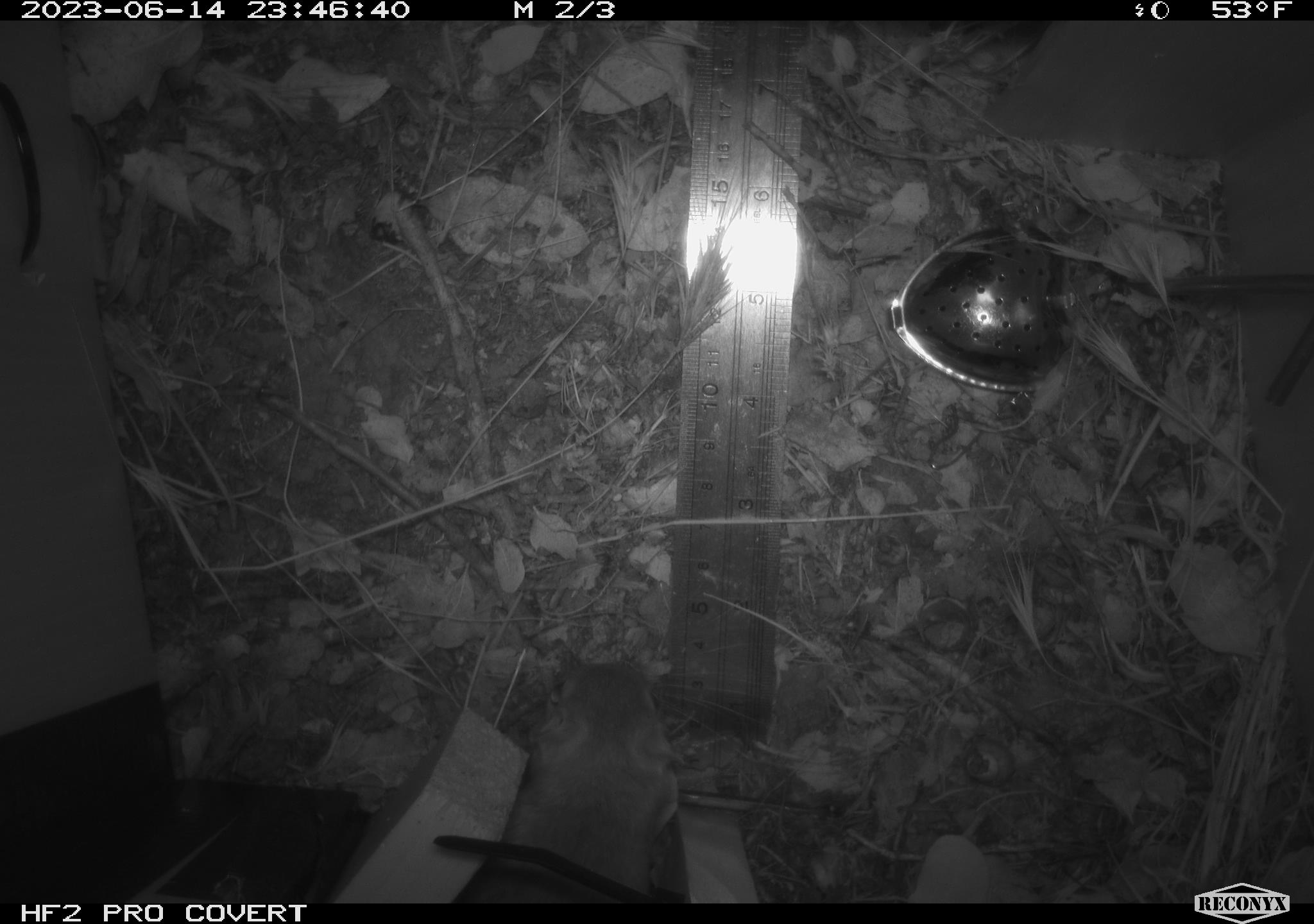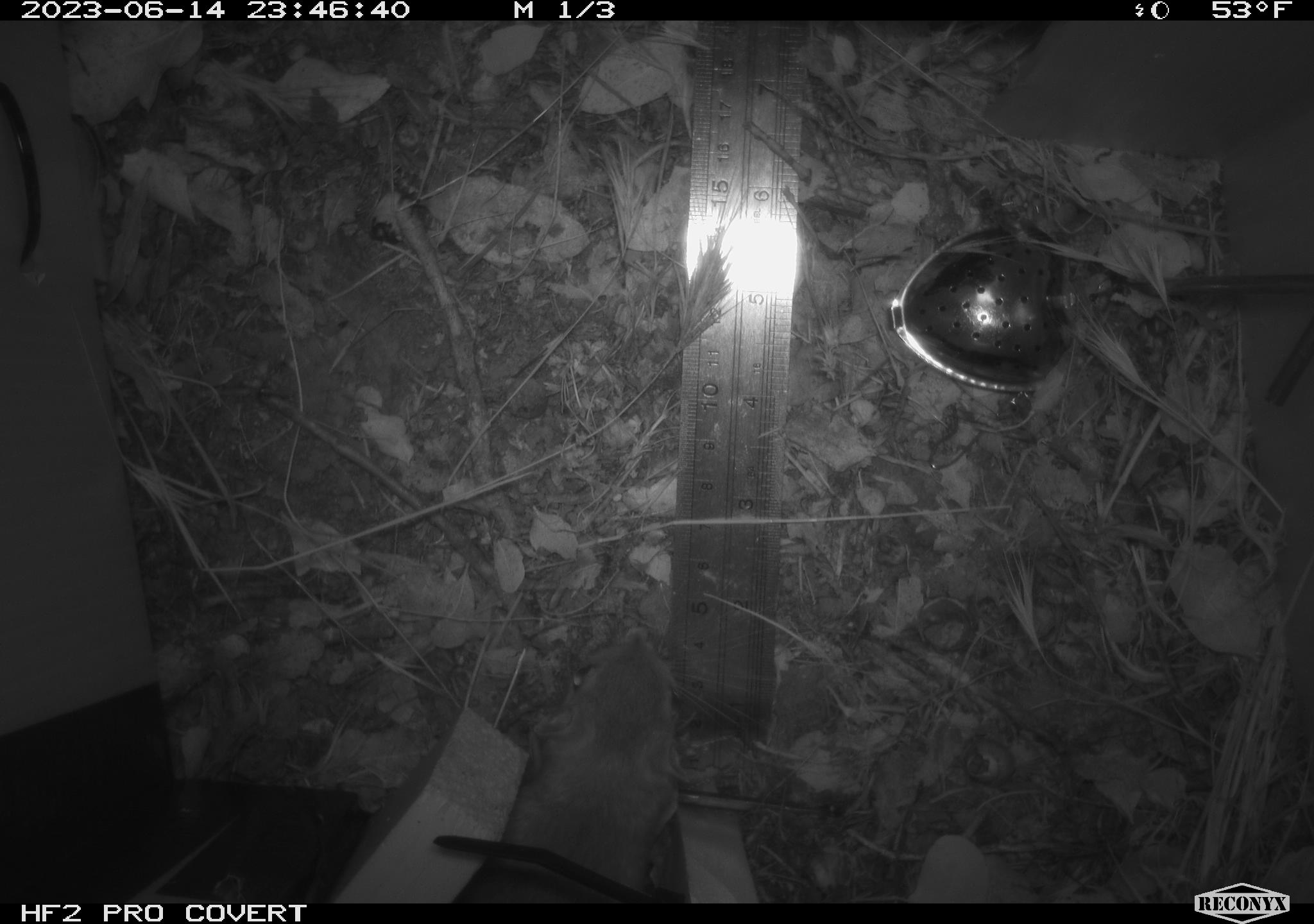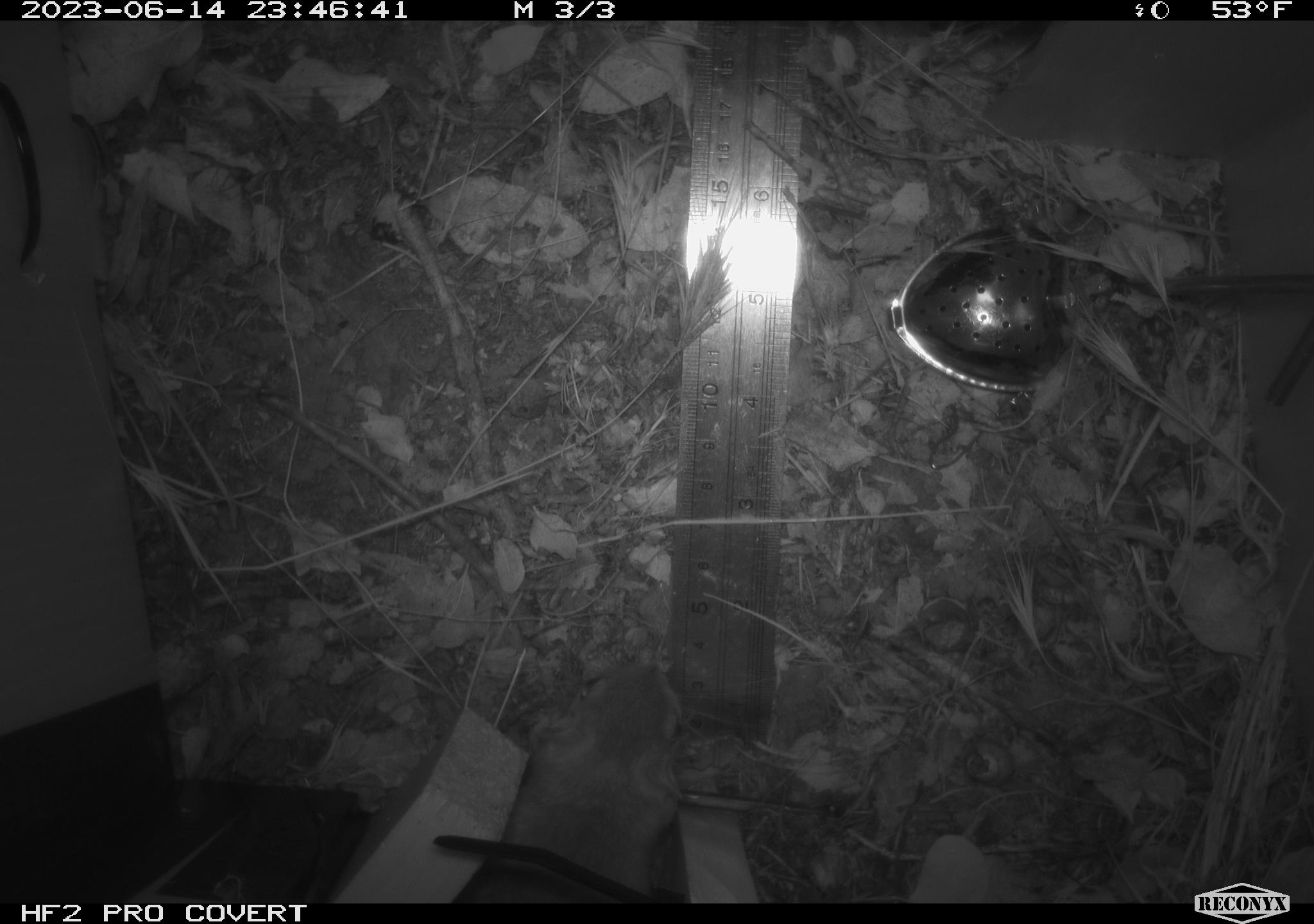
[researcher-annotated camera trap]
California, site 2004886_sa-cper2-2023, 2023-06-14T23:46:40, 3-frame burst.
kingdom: Animalia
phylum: Chordata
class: Mammalia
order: Rodentia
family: Heteromyidae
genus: Dipodomys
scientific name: Dipodomys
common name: kangaroo rats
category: dipodomys species